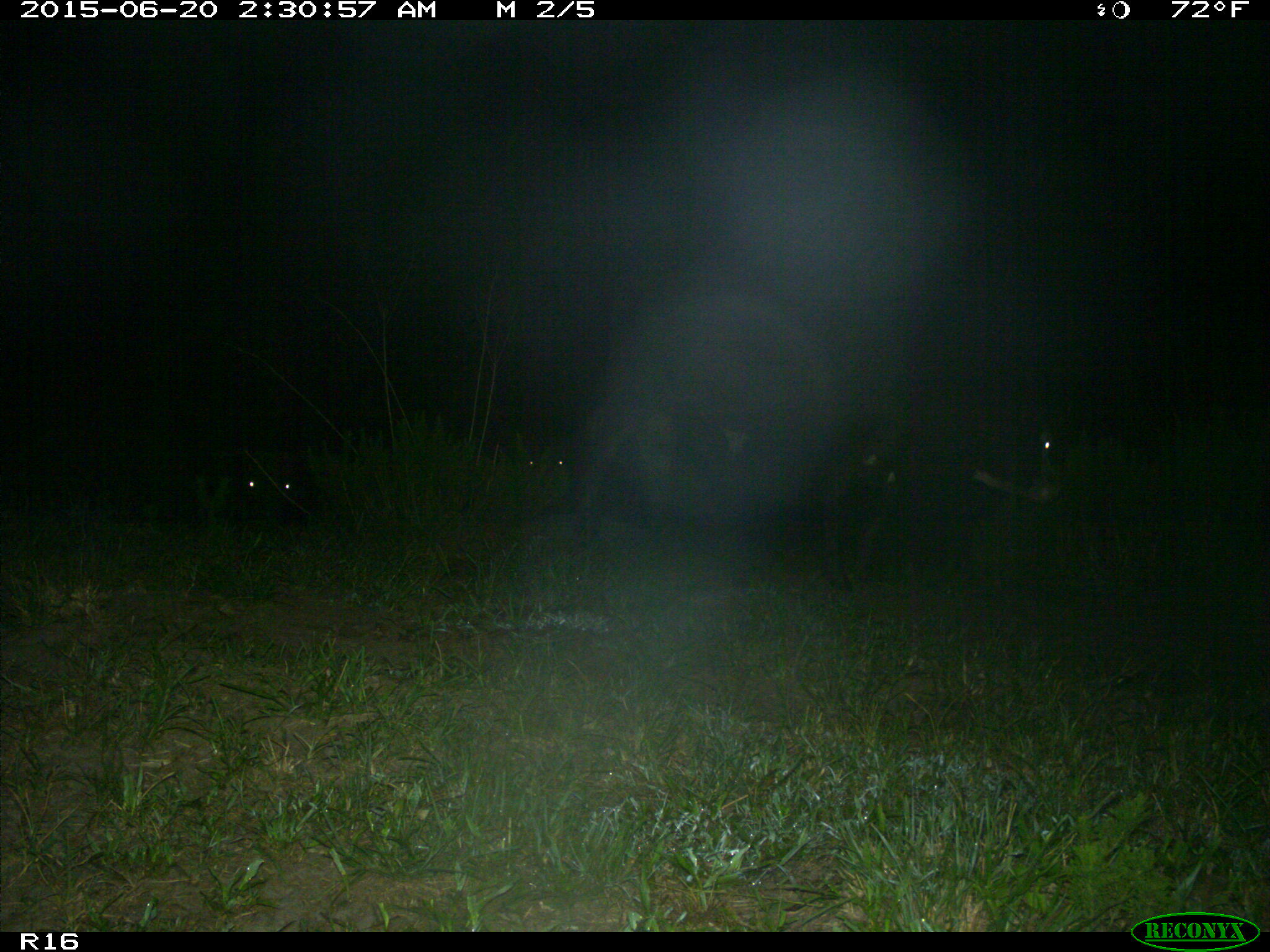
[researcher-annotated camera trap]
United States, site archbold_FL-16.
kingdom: Animalia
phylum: Chordata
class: Mammalia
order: Artiodactyla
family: Bovidae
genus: Bos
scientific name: Bos taurus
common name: domestic cow